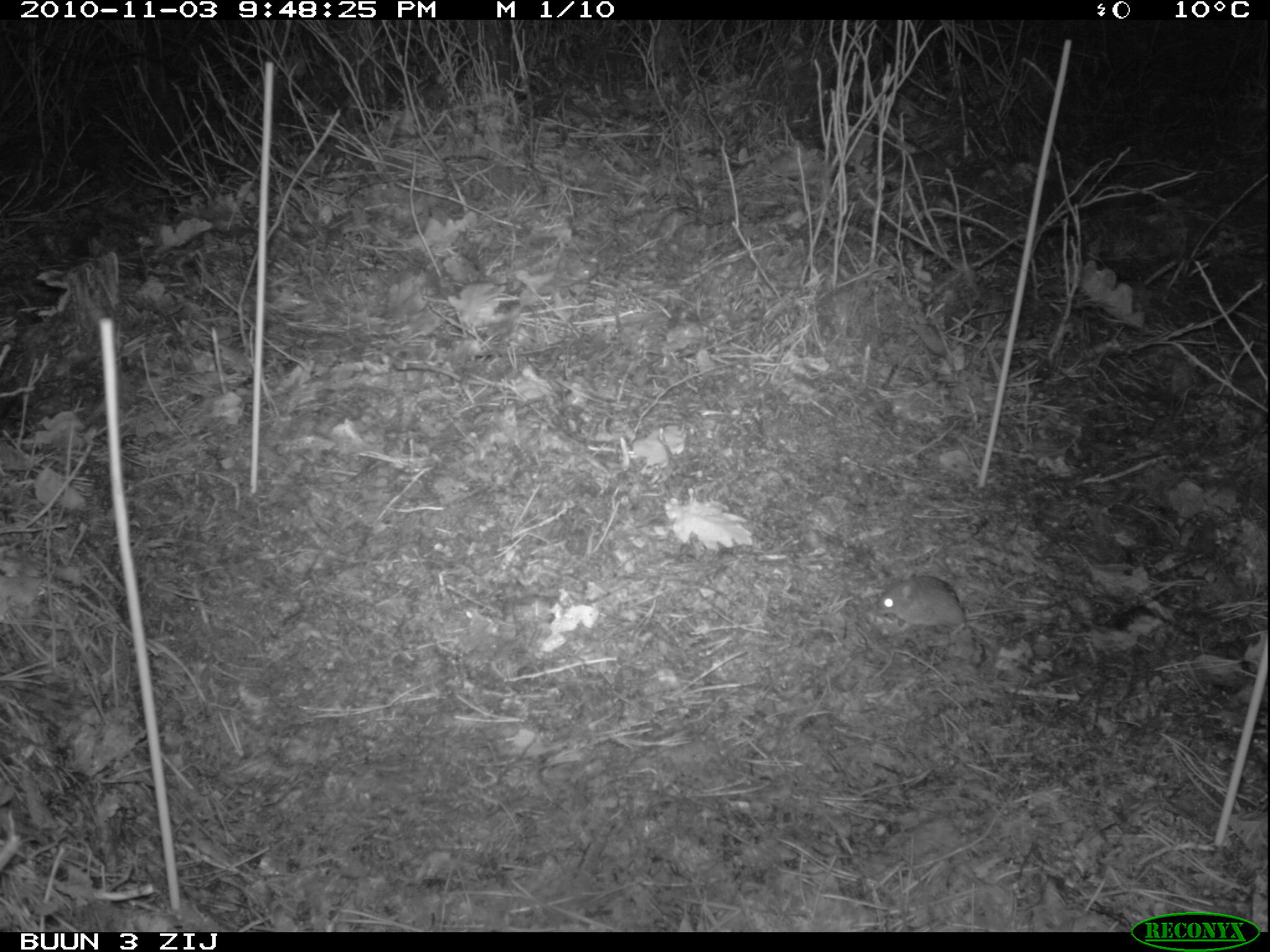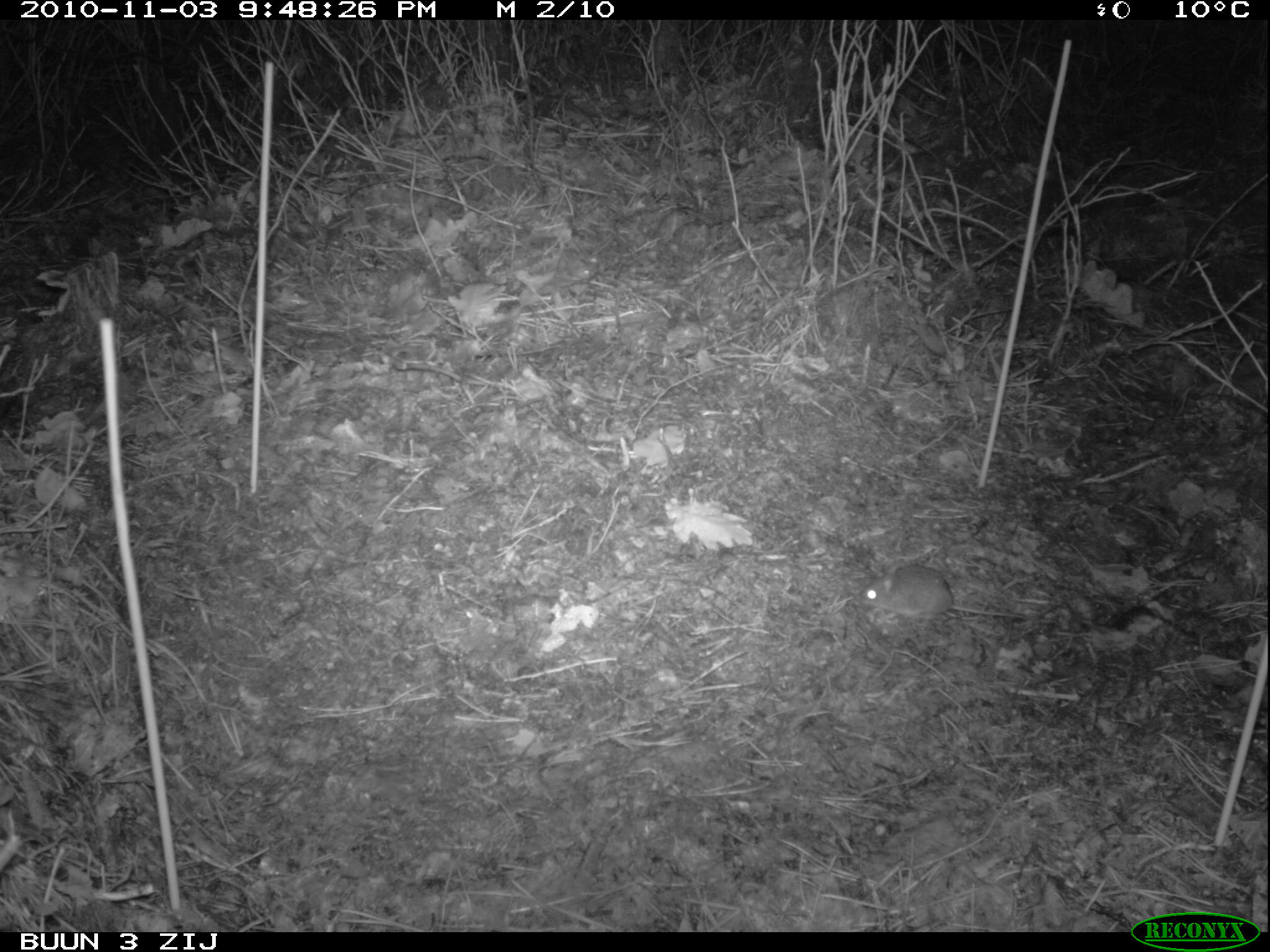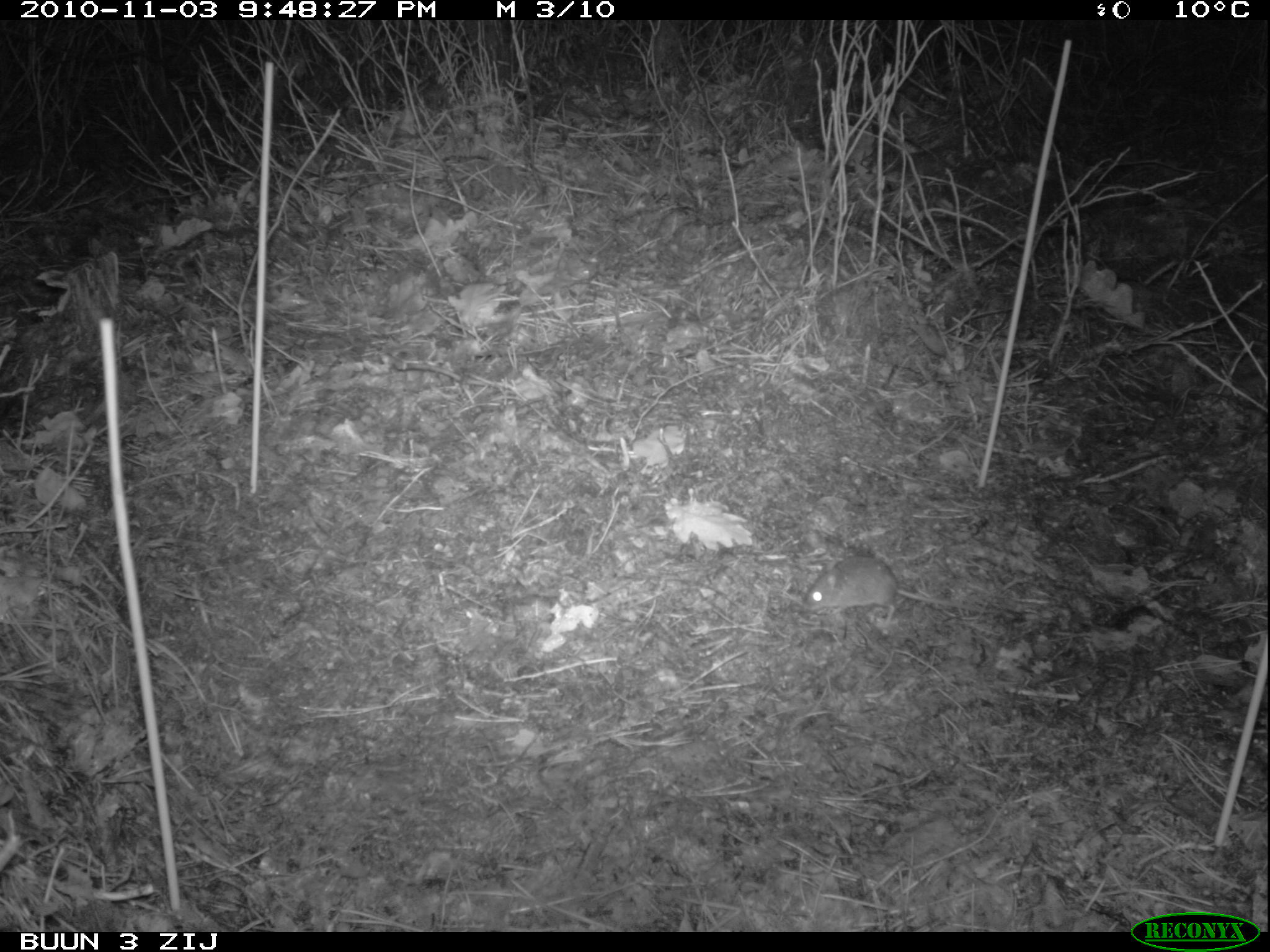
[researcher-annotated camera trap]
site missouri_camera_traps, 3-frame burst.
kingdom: Animalia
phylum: Chordata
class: Mammalia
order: Rodentia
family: Muridae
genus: Apodemus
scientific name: Apodemus sylvaticus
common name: wood mouse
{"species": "wood mouse (Apodemus sylvaticus)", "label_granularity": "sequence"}